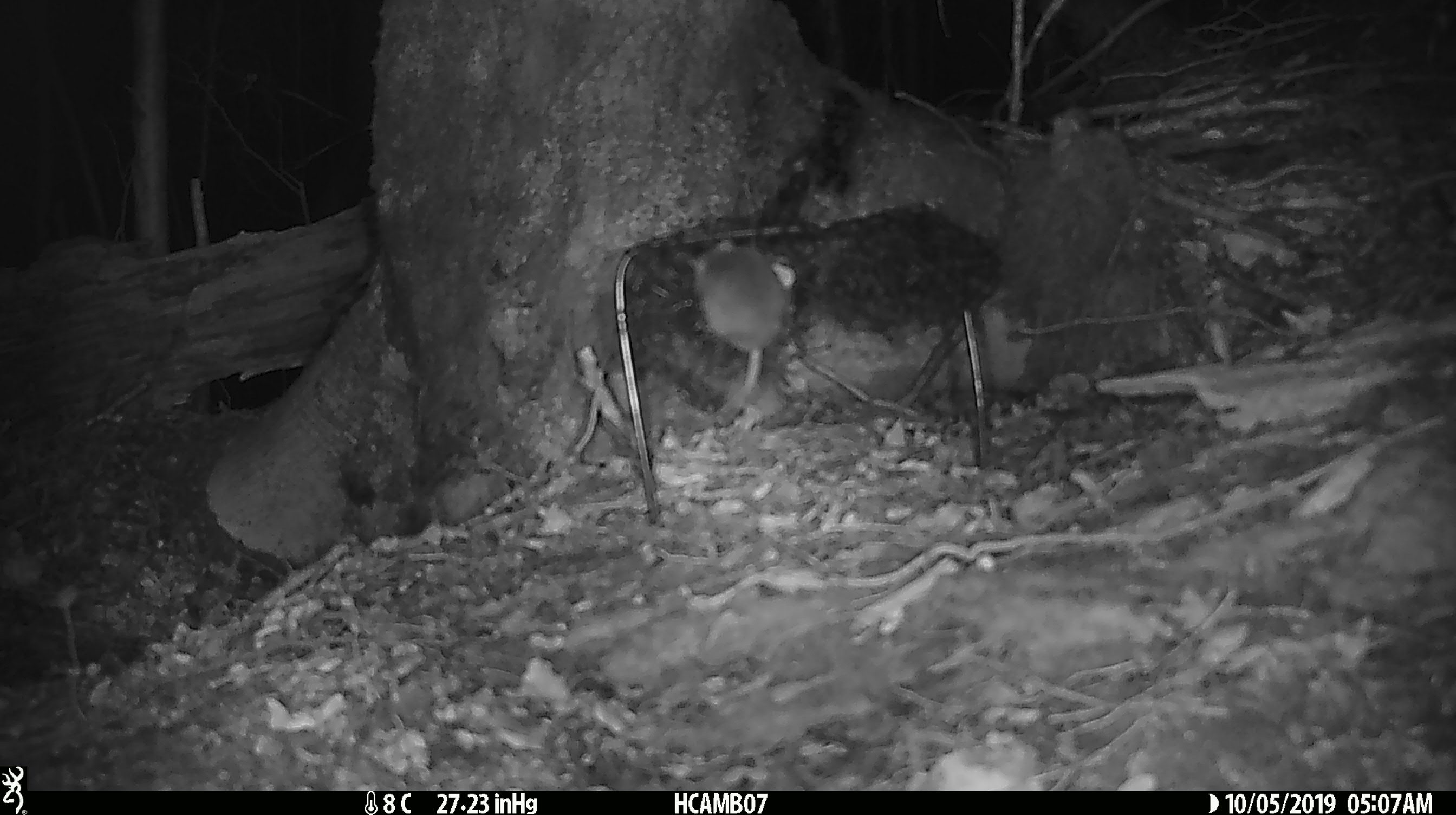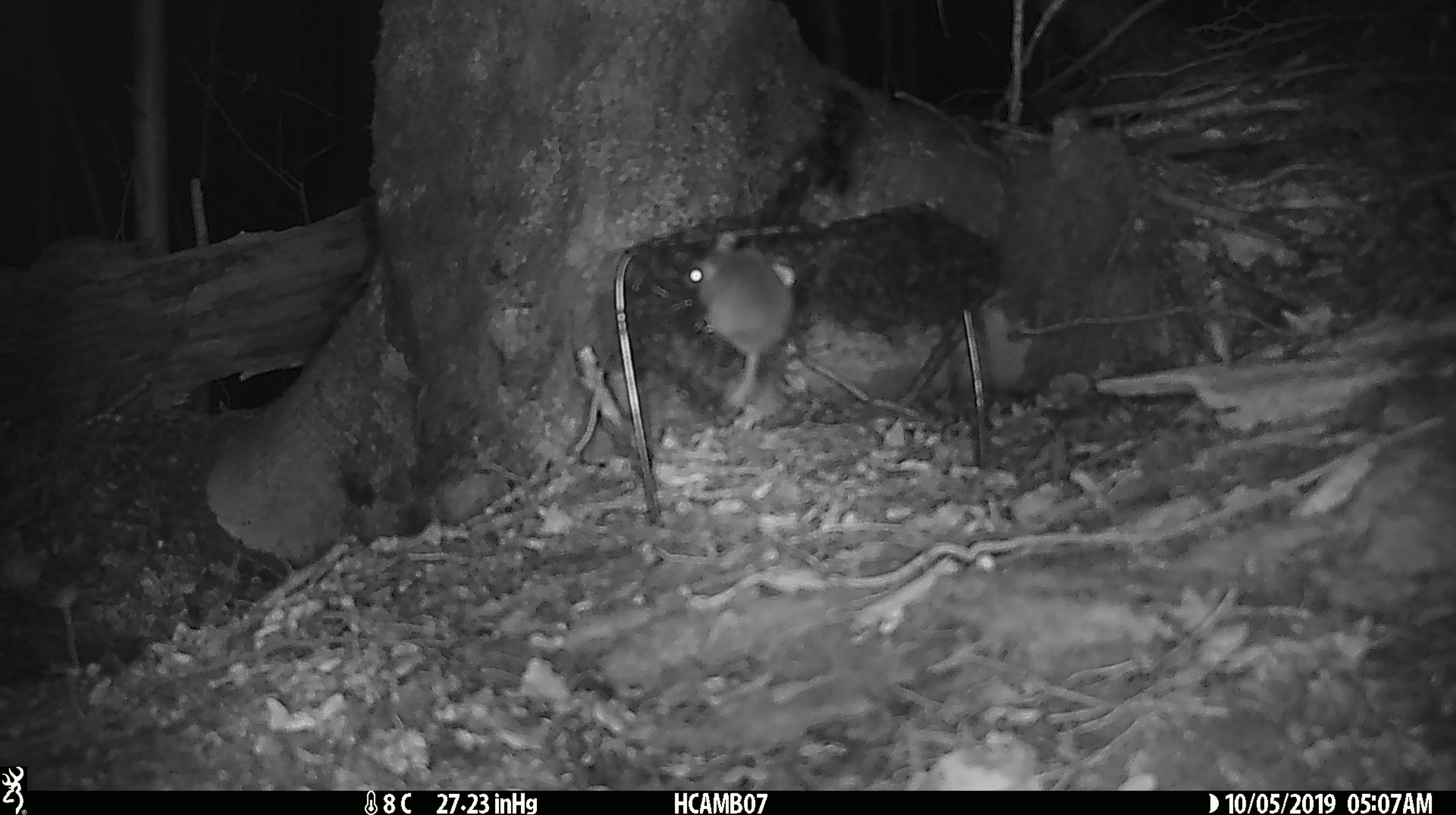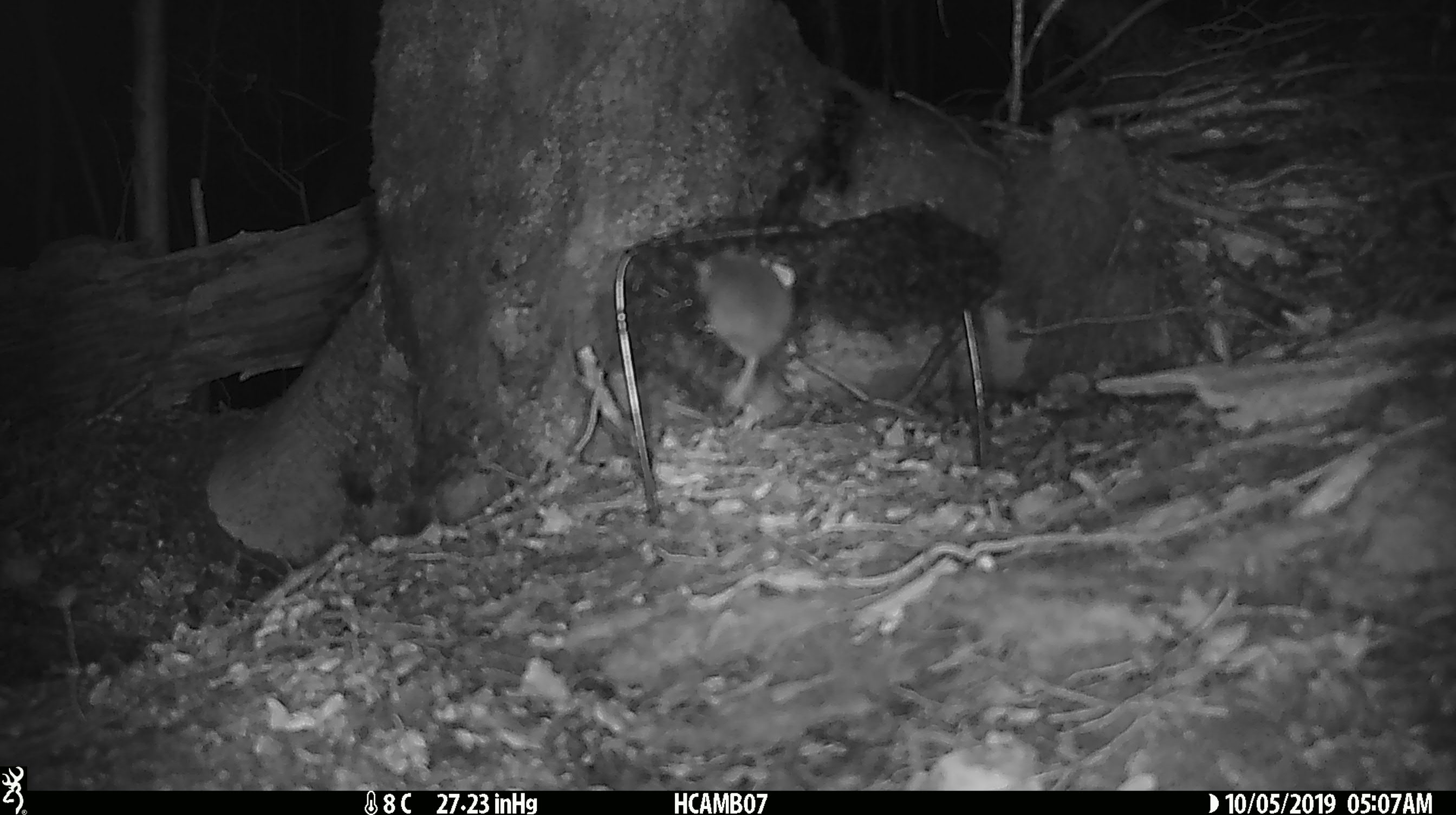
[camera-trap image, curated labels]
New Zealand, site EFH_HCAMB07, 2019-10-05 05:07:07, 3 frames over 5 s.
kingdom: Animalia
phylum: Chordata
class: Mammalia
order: Rodentia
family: Muridae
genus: Mus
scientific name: Mus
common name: mouse